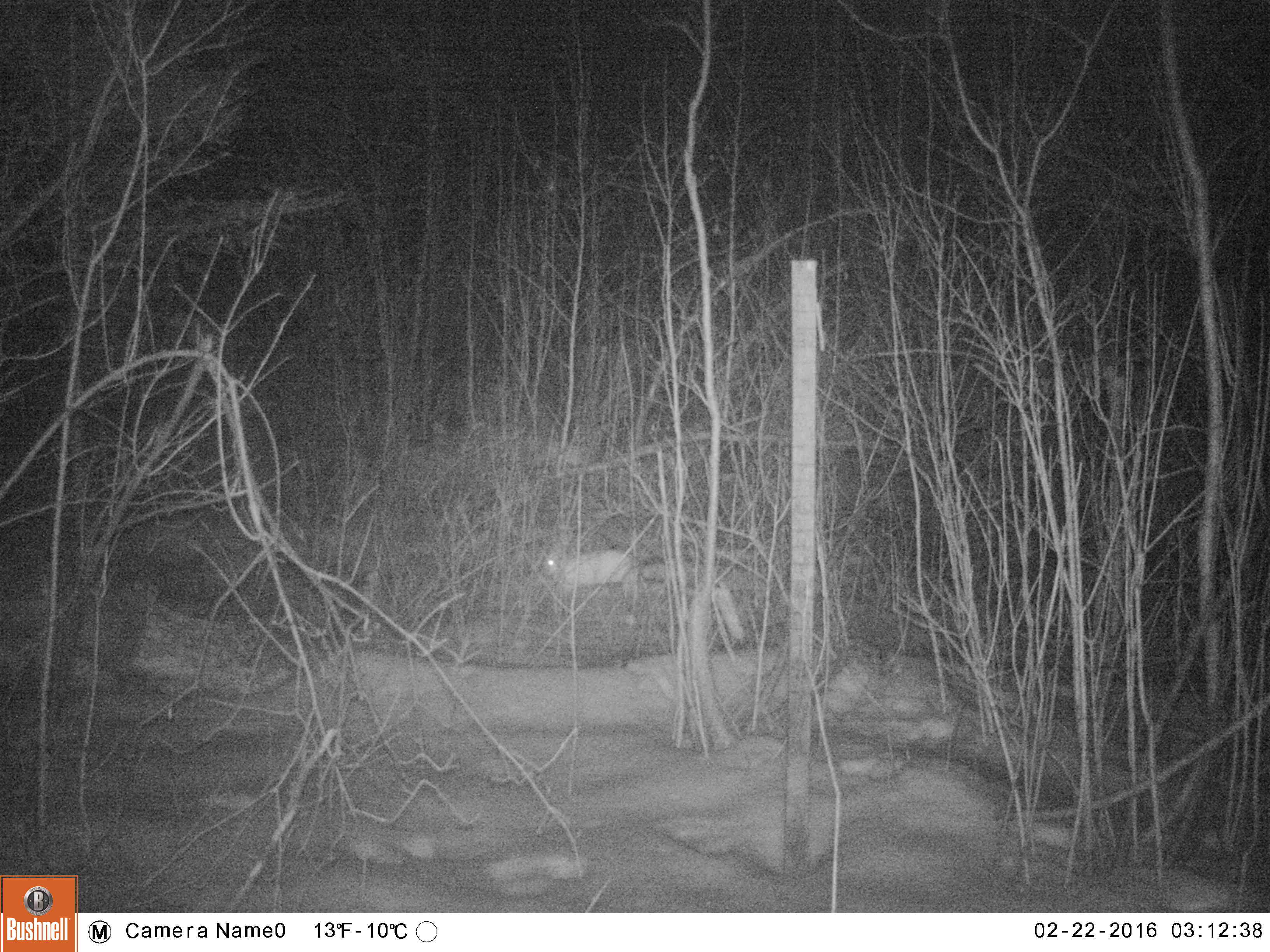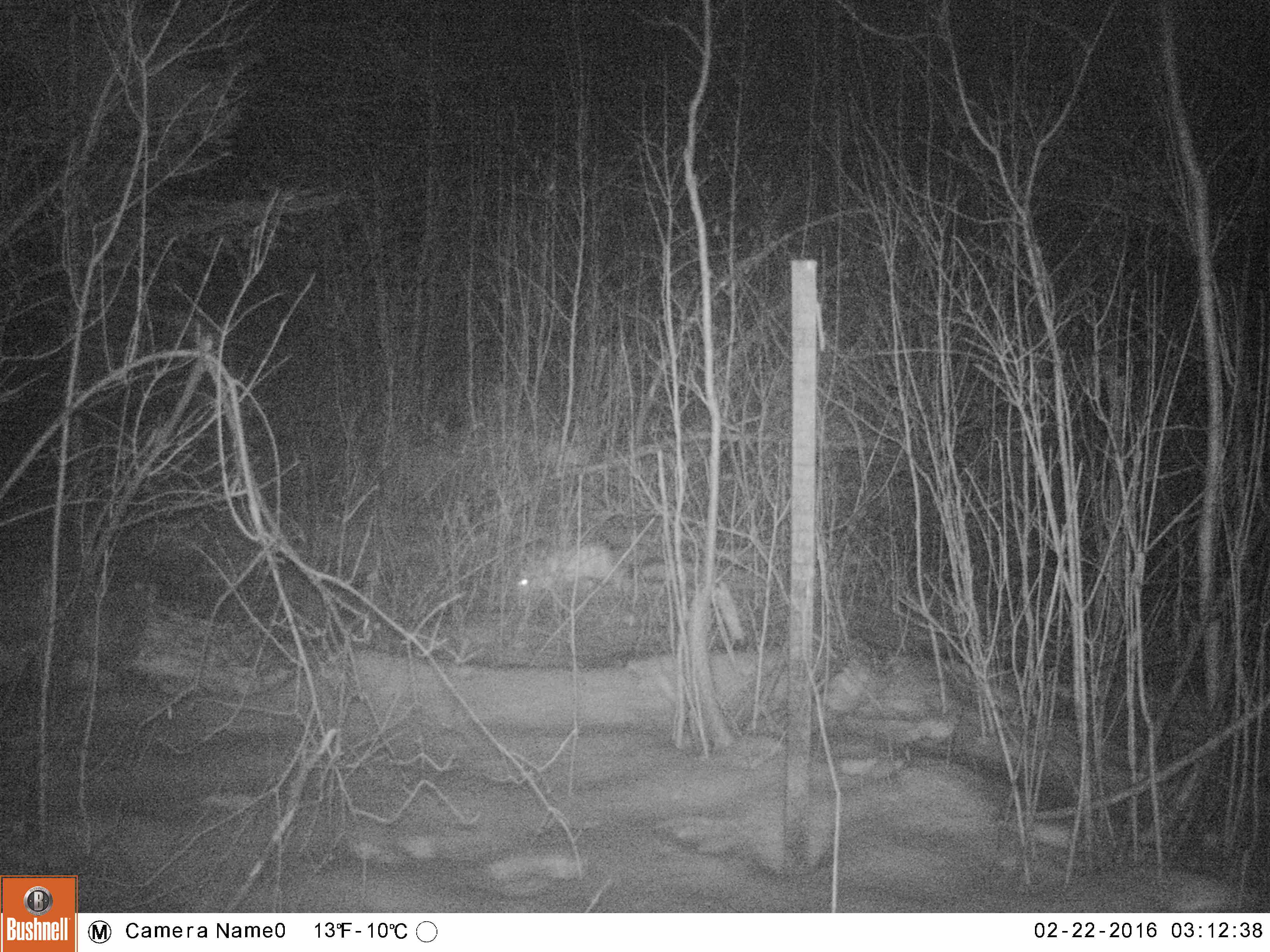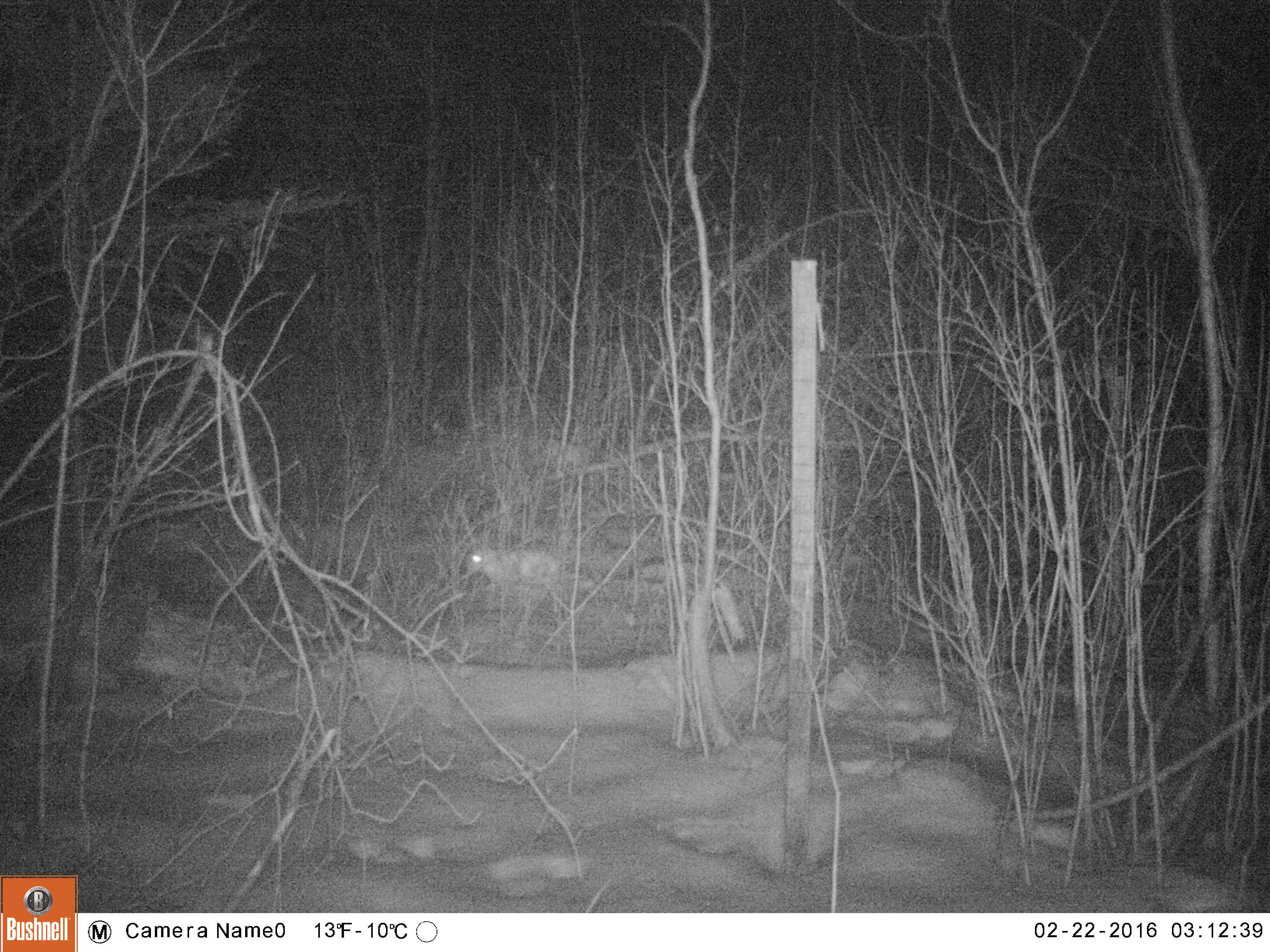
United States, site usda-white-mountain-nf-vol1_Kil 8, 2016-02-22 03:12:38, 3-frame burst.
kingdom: Animalia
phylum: Chordata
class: Mammalia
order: Lagomorpha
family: Leporidae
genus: Lepus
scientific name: Lepus americanus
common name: snowshoe hare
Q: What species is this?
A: Snowshoe hare (Lepus americanus).